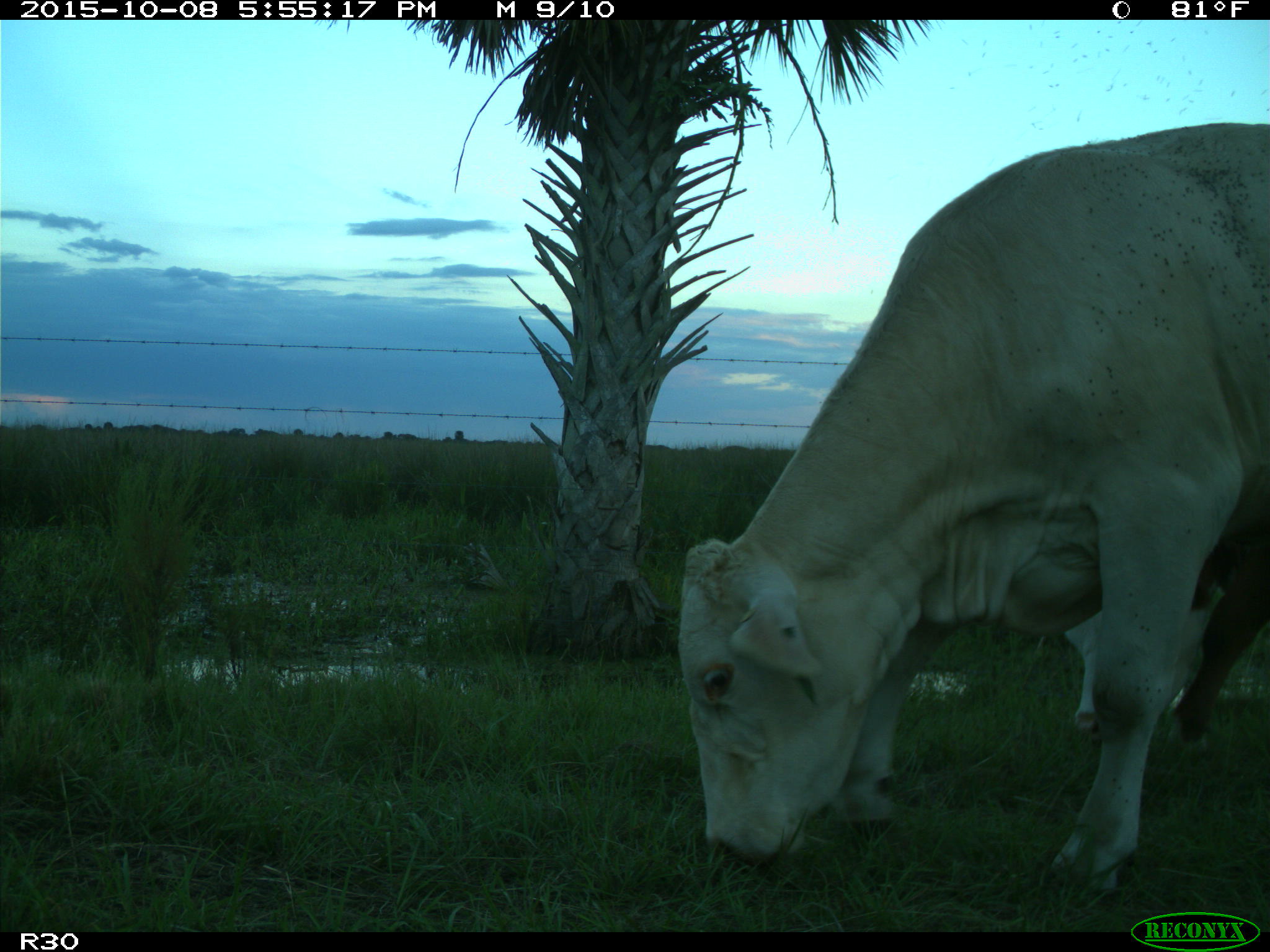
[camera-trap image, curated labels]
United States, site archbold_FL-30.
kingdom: Animalia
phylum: Chordata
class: Mammalia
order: Artiodactyla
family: Bovidae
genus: Bos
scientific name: Bos taurus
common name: domestic cow